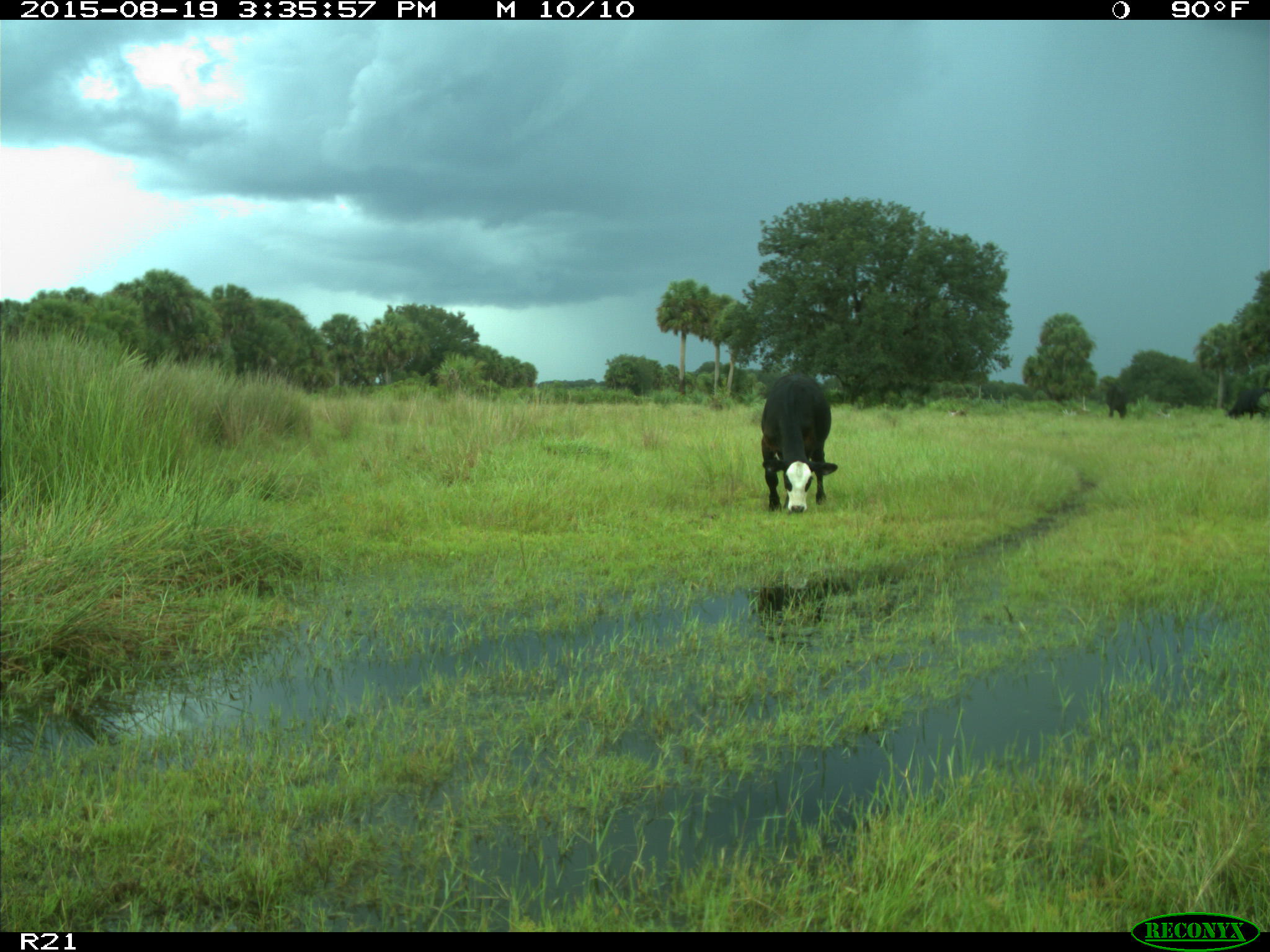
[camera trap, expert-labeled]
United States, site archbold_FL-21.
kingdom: Animalia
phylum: Chordata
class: Mammalia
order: Artiodactyla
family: Bovidae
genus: Bos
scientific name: Bos taurus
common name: domestic cow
Bos taurus (domestic cow).